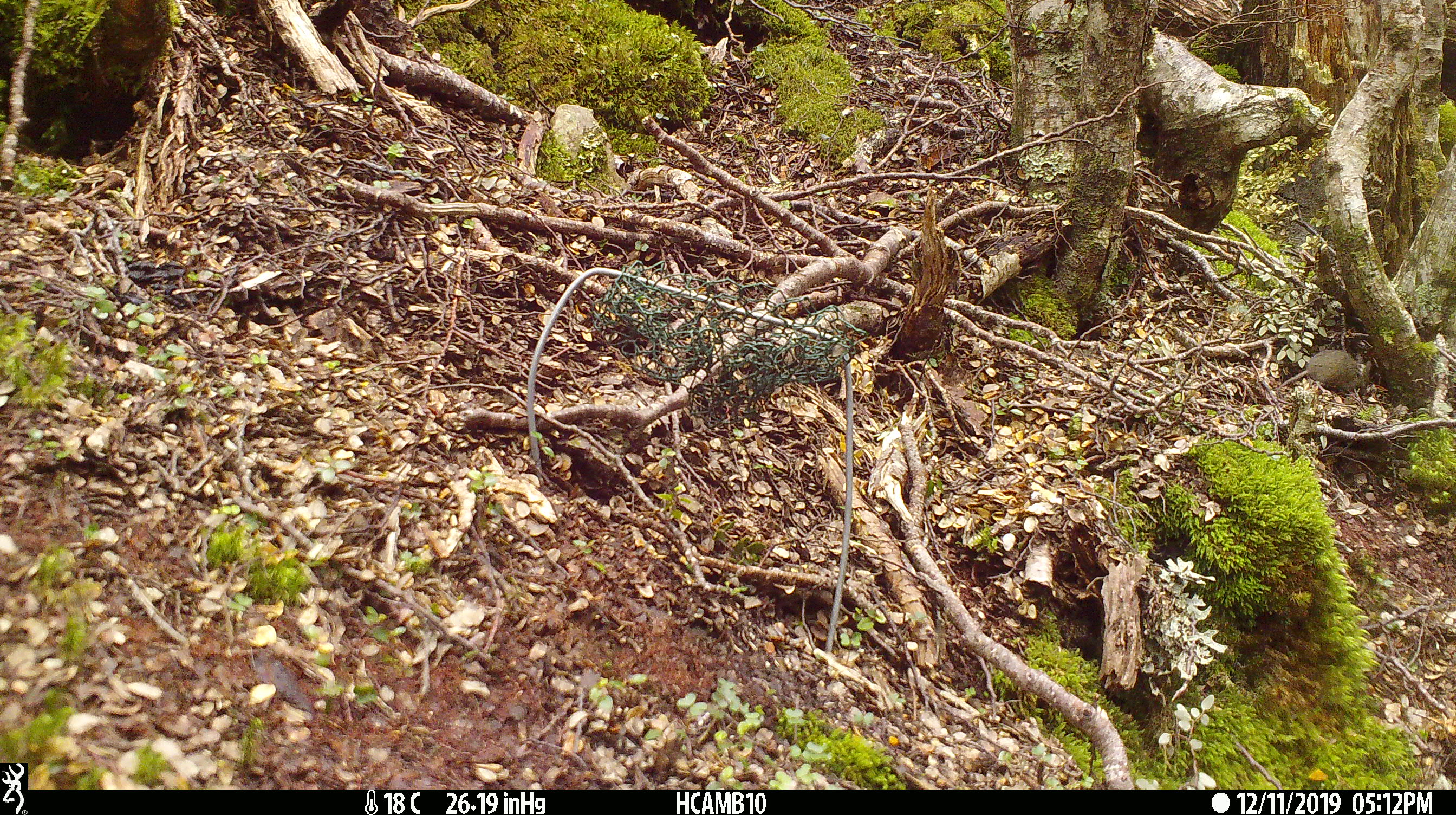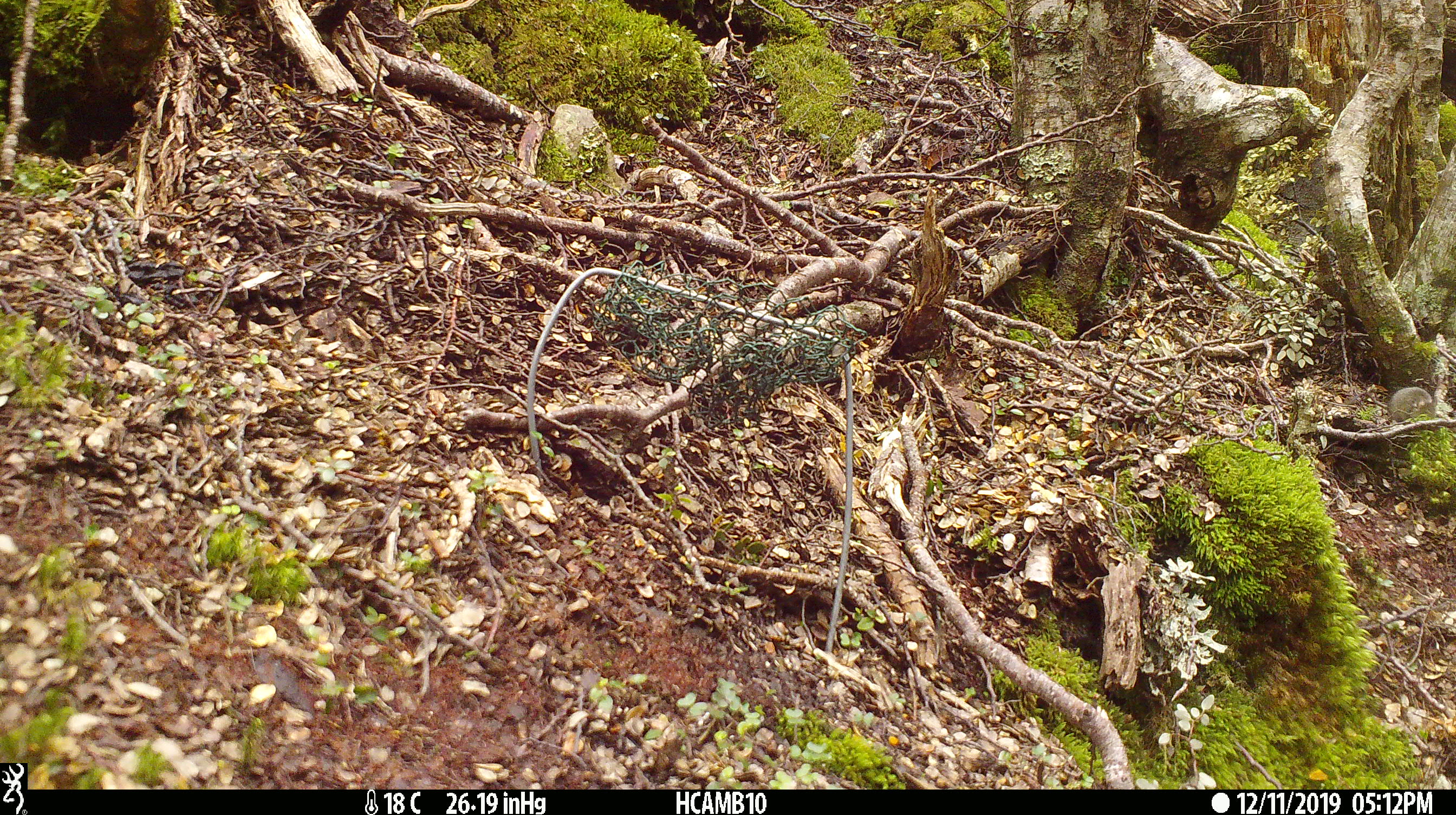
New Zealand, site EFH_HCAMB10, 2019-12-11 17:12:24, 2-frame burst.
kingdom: Animalia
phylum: Chordata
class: Mammalia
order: Rodentia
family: Muridae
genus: Mus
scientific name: Mus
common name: mouse